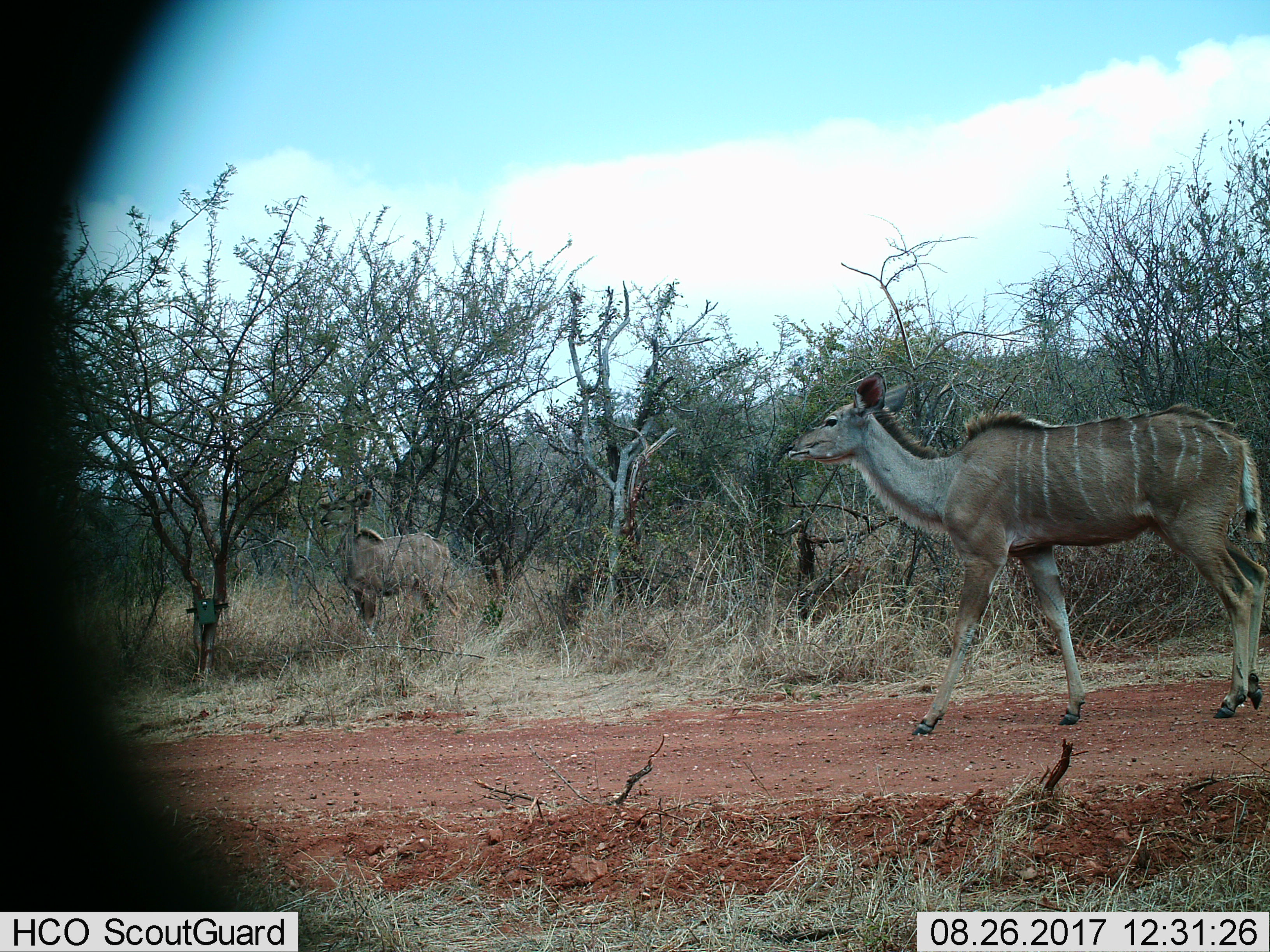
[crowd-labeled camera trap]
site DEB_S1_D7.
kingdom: Animalia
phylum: Chordata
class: Mammalia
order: Artiodactyla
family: Bovidae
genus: Tragelaphus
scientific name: Tragelaphus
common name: kudu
Kudu (Tragelaphus), count 2. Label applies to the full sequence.